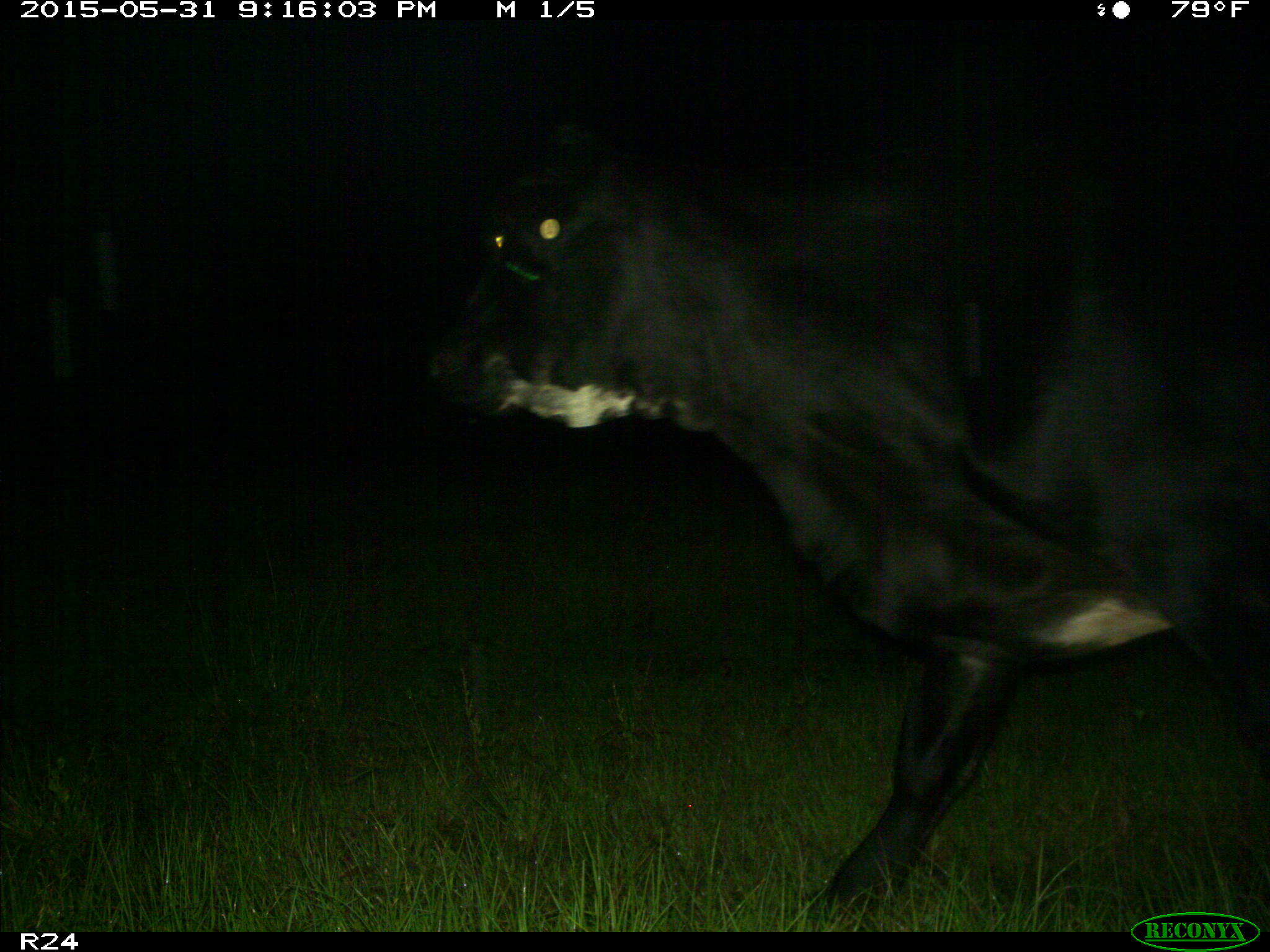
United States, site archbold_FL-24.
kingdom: Animalia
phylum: Chordata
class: Mammalia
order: Artiodactyla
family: Bovidae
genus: Bos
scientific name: Bos taurus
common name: domestic cow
Bos taurus (domestic cow).